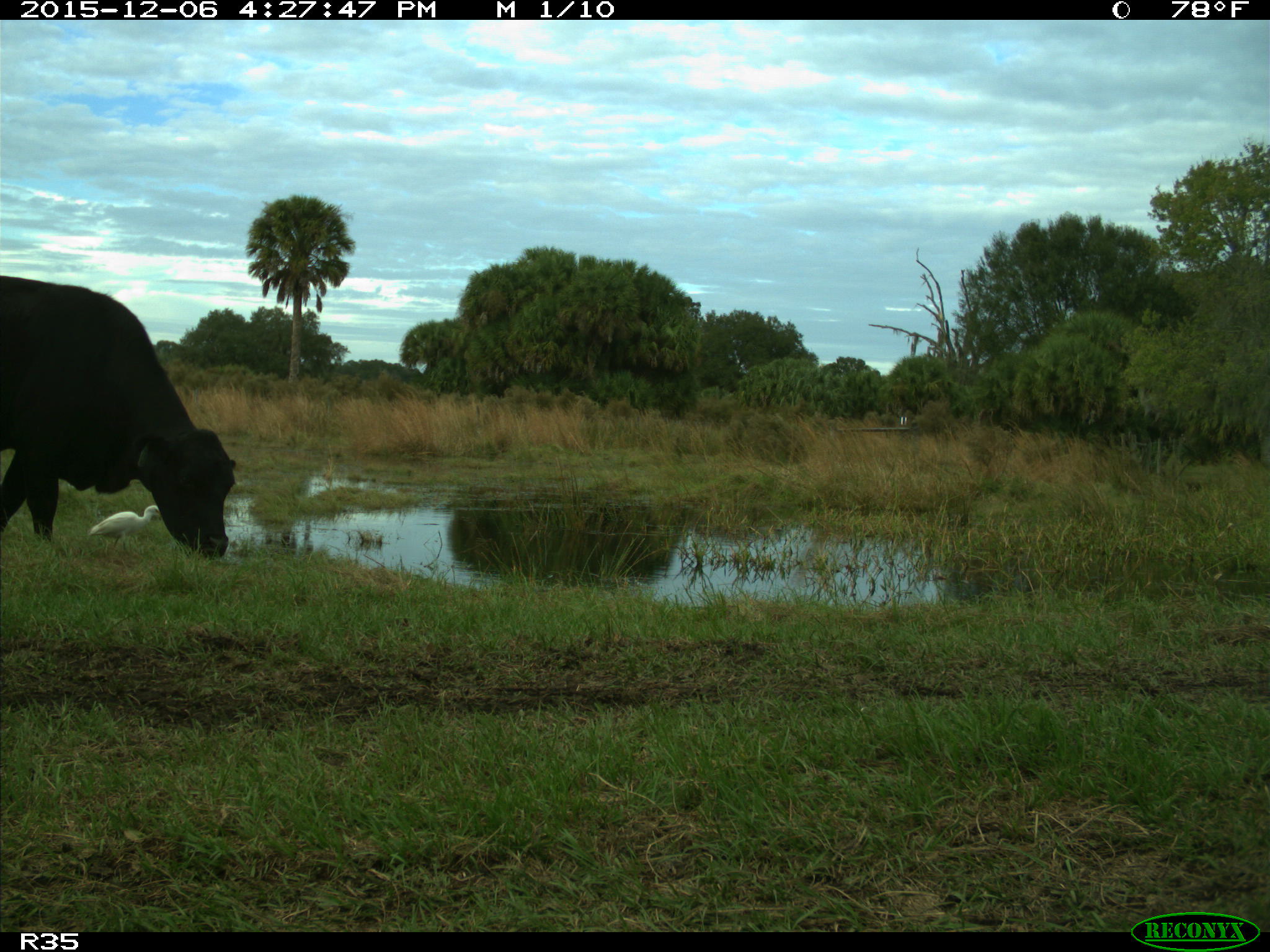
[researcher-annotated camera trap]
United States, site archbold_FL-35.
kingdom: Animalia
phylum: Chordata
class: Mammalia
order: Artiodactyla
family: Bovidae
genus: Bos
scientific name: Bos taurus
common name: domestic cow